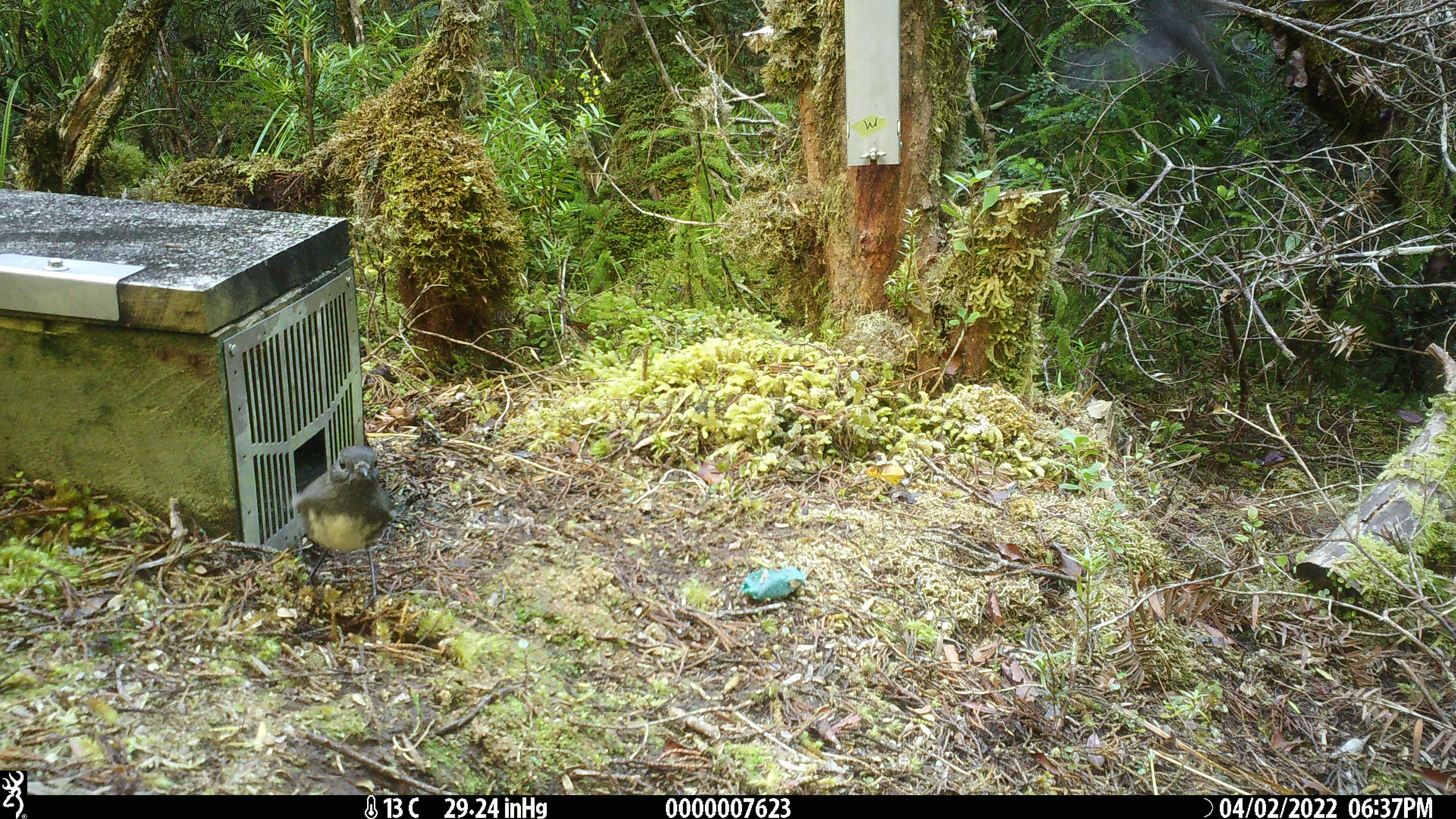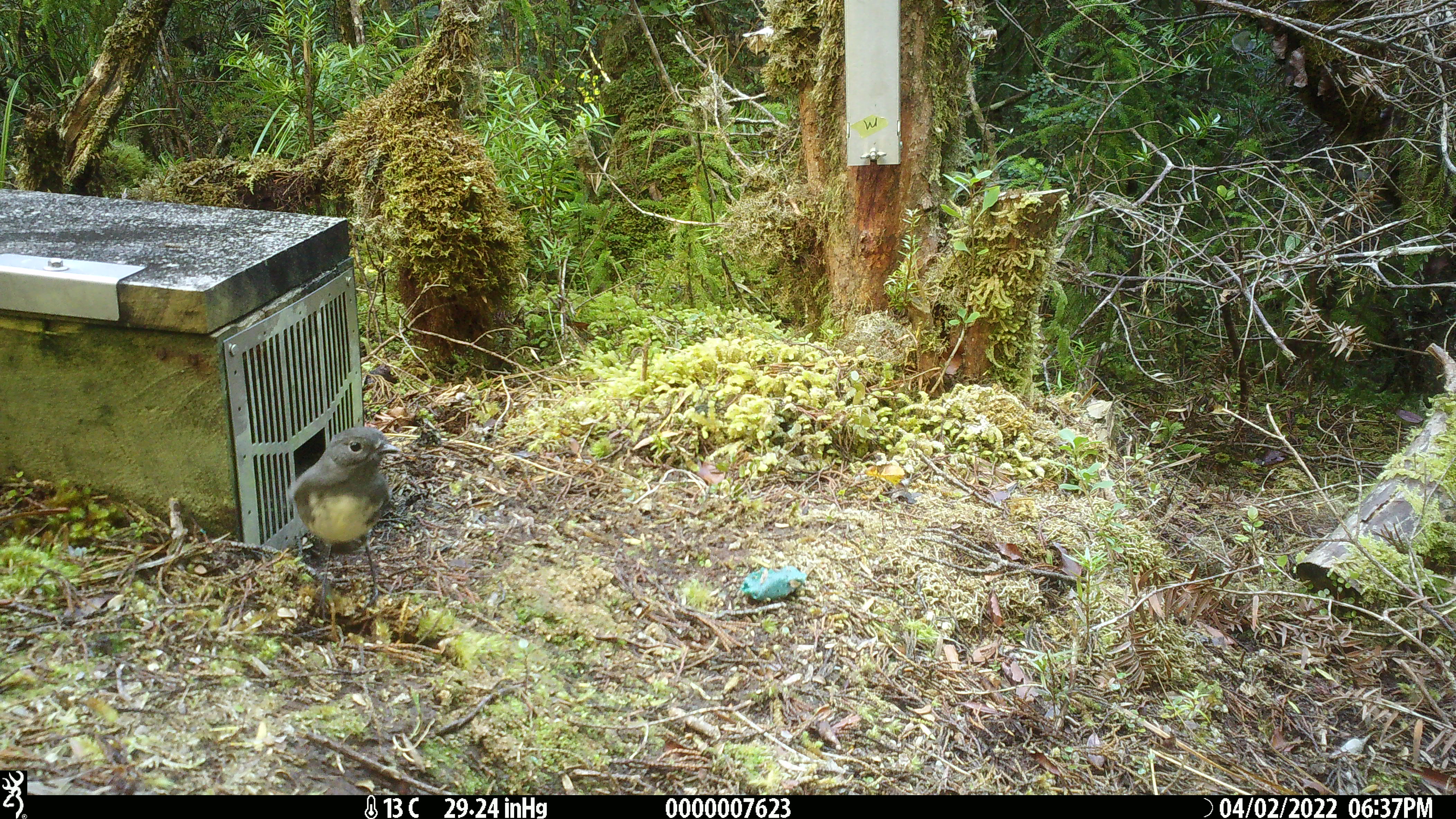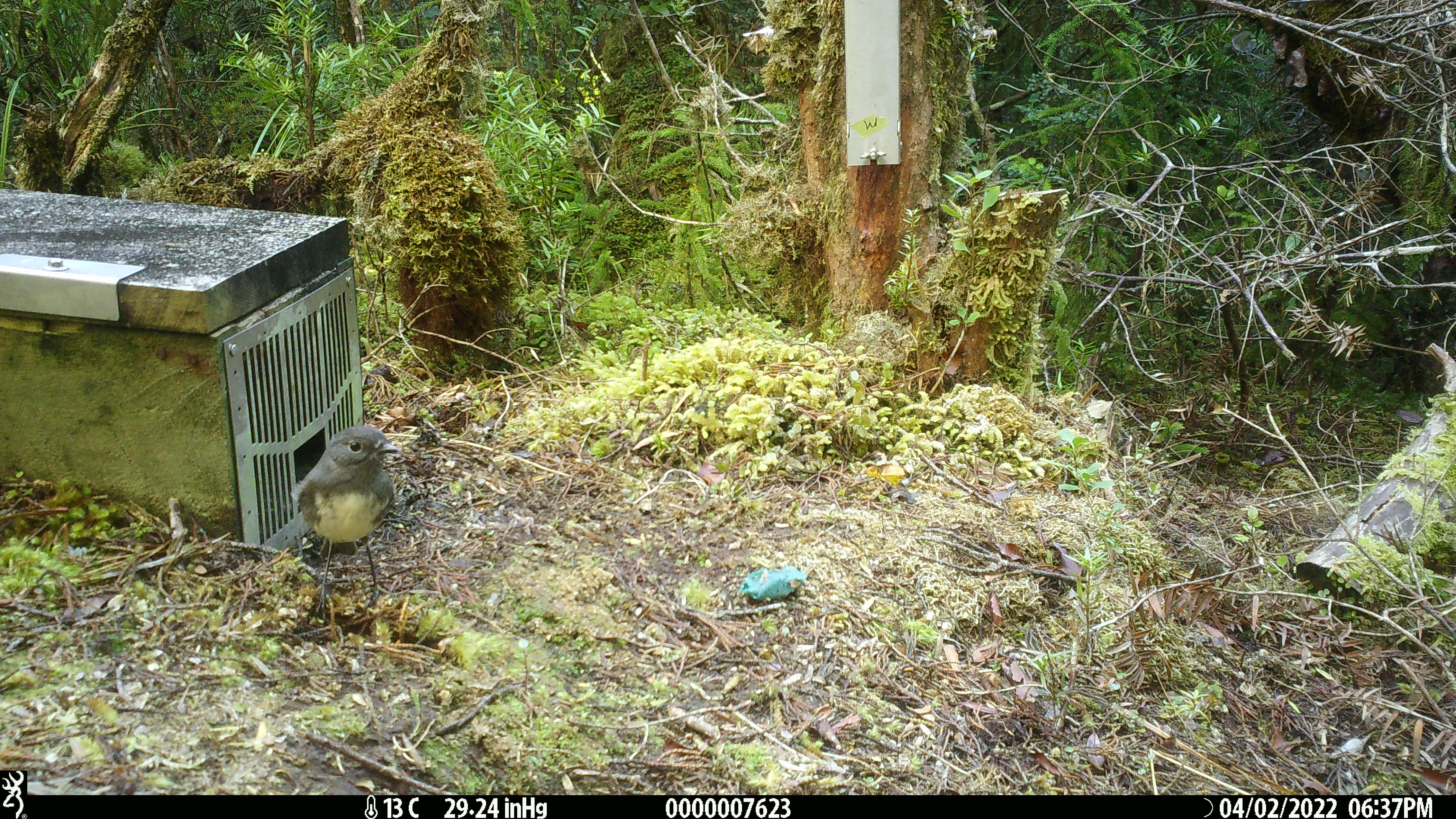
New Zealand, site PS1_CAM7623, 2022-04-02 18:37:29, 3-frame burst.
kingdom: Animalia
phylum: Chordata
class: Aves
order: Passeriformes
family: Petroicidae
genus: Petroica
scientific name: Petroica australis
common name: new zealand robin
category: robin